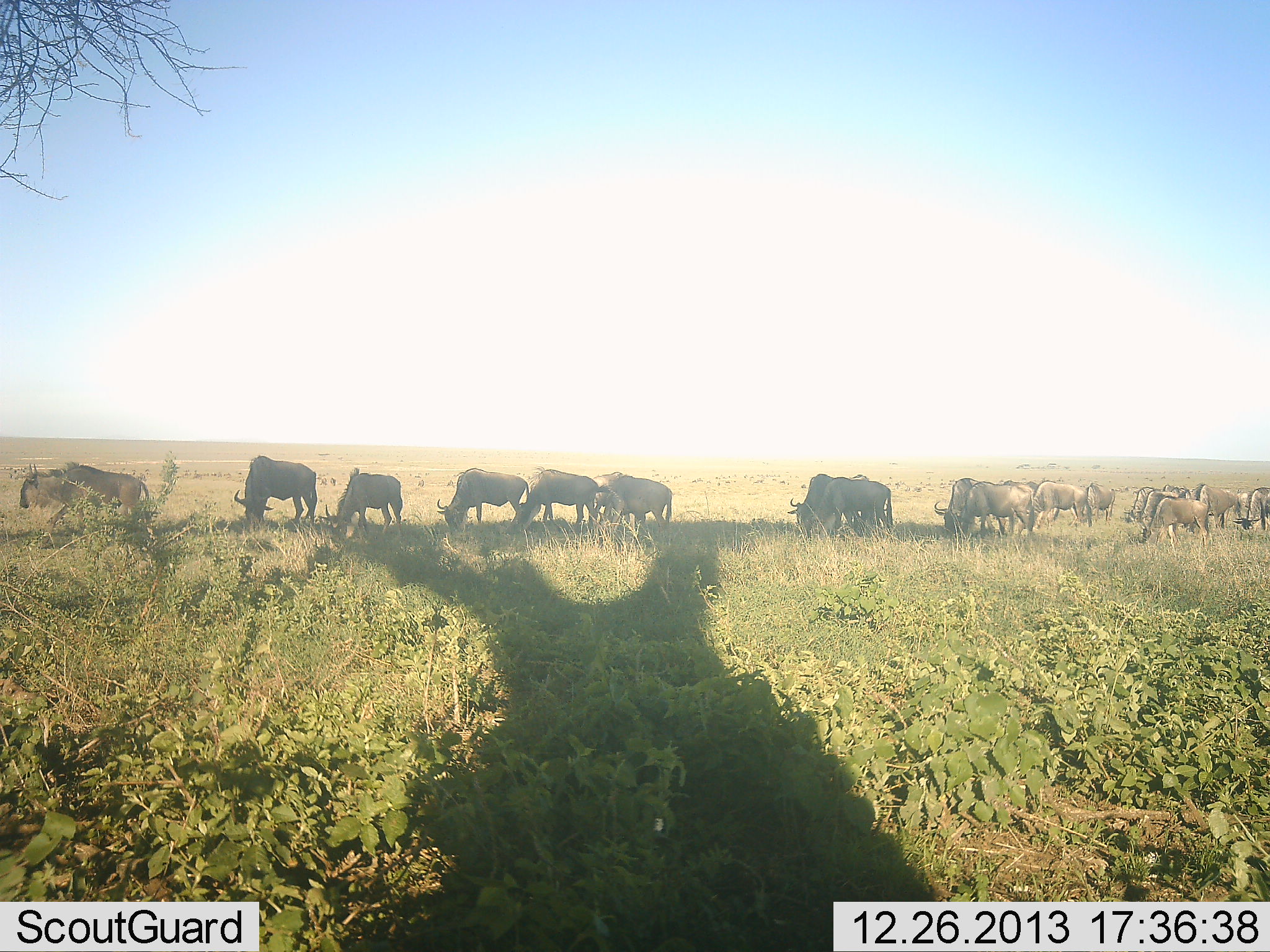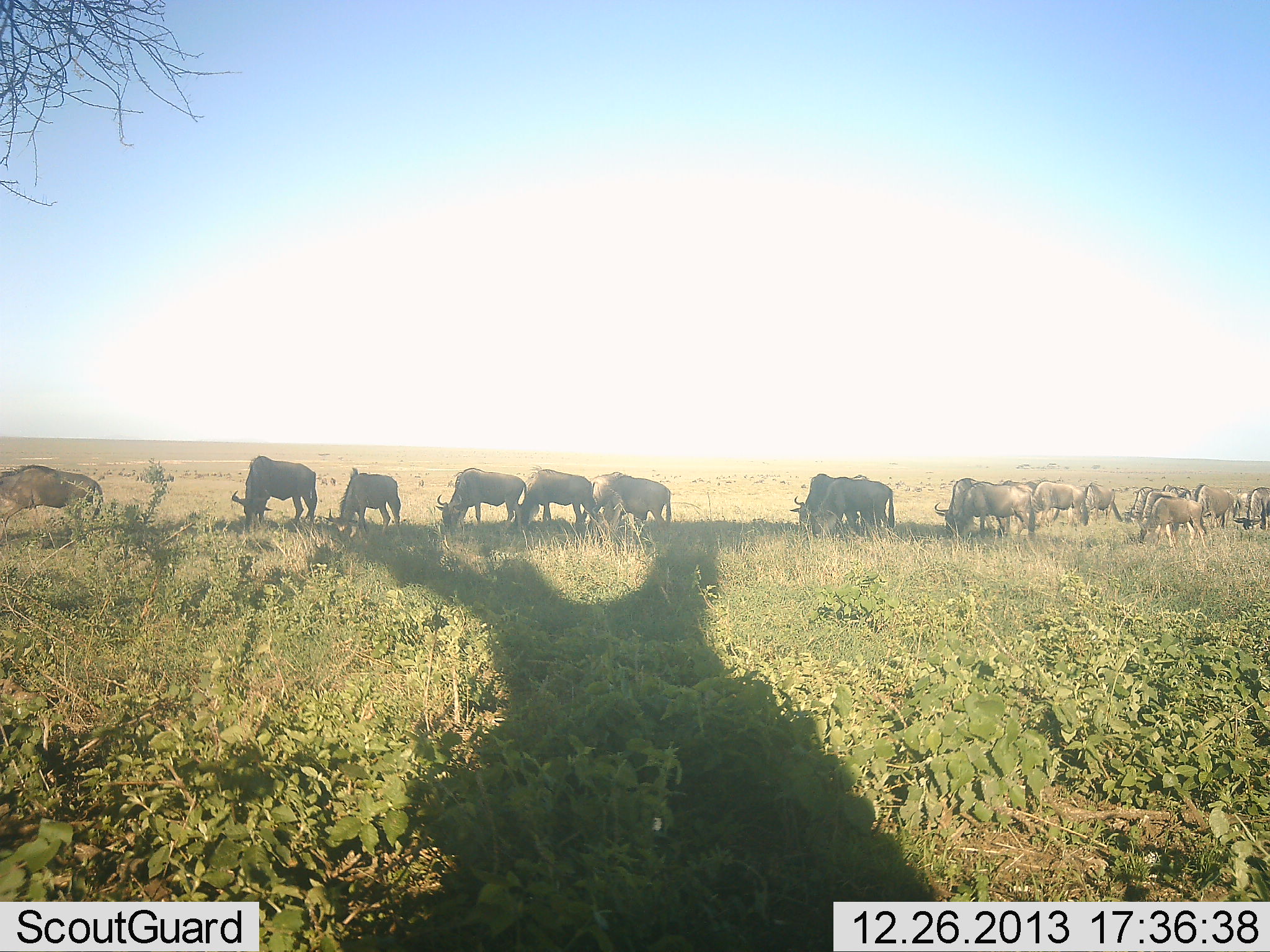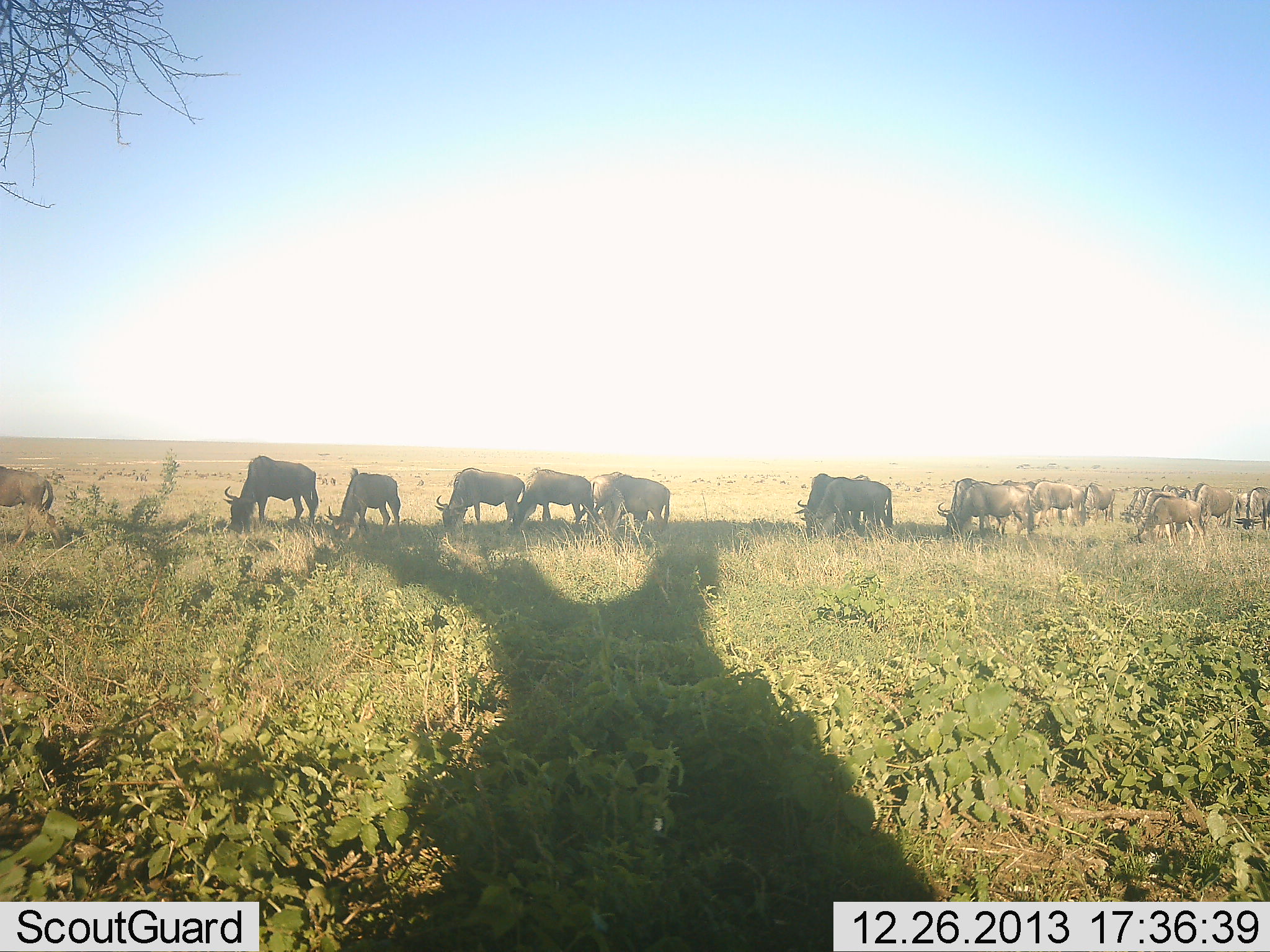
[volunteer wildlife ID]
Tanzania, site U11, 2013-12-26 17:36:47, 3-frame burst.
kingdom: Animalia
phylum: Chordata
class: Mammalia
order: Artiodactyla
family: Bovidae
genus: Connochaetes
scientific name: Connochaetes taurinus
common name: blue wildebeest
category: wildebeest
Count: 11-50.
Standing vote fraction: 34%.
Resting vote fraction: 4%.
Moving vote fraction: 45%.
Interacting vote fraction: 3%.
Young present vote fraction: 1%.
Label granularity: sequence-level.